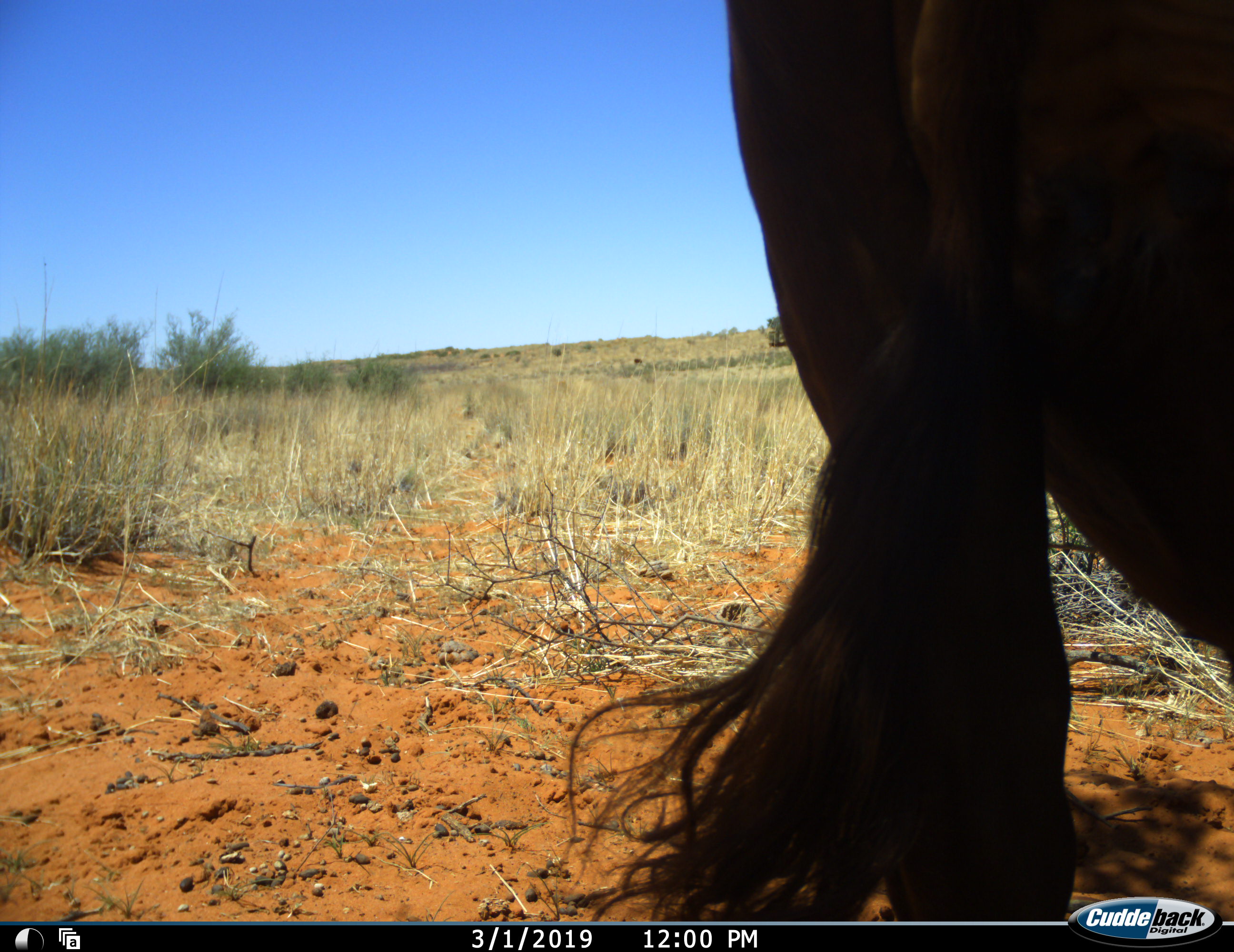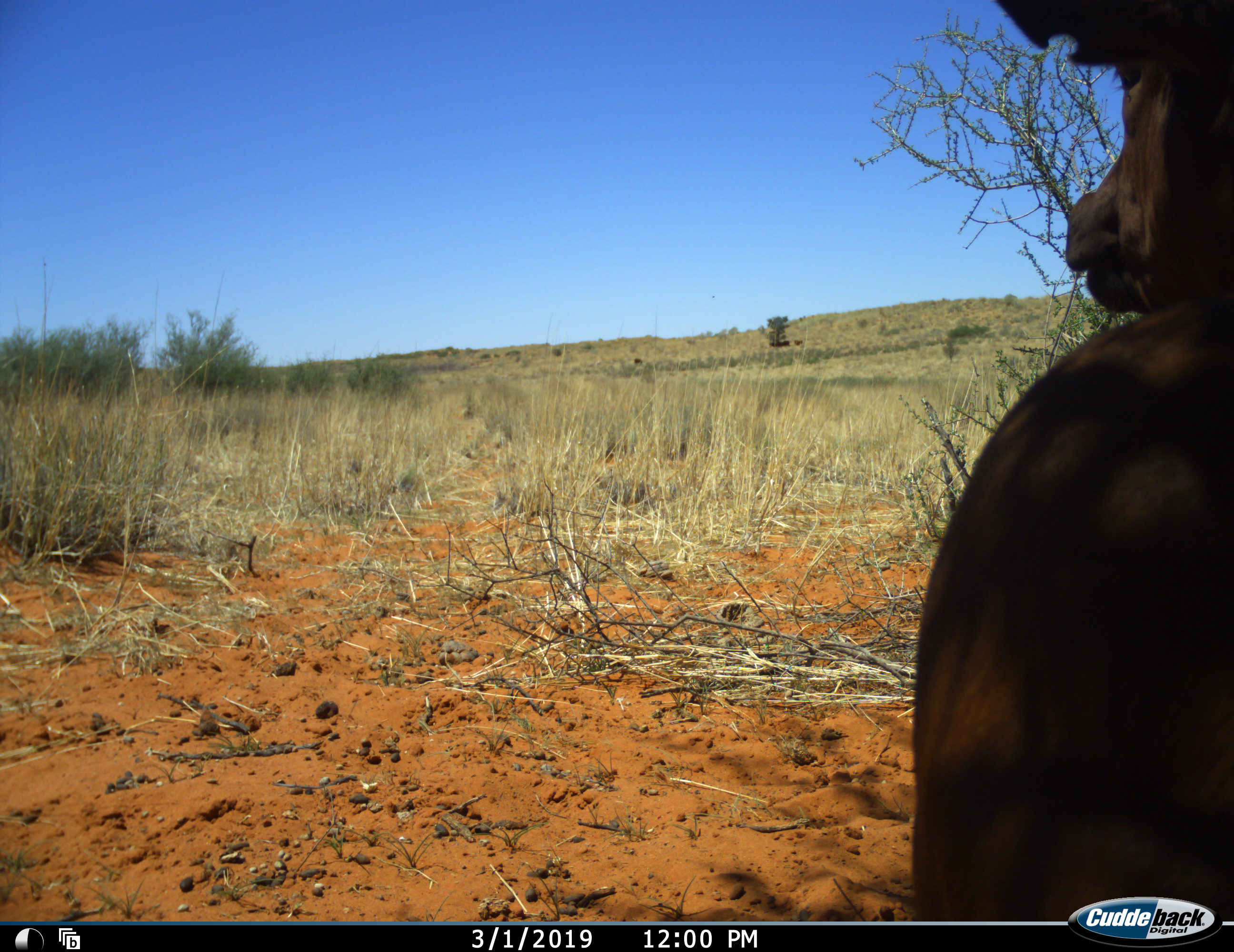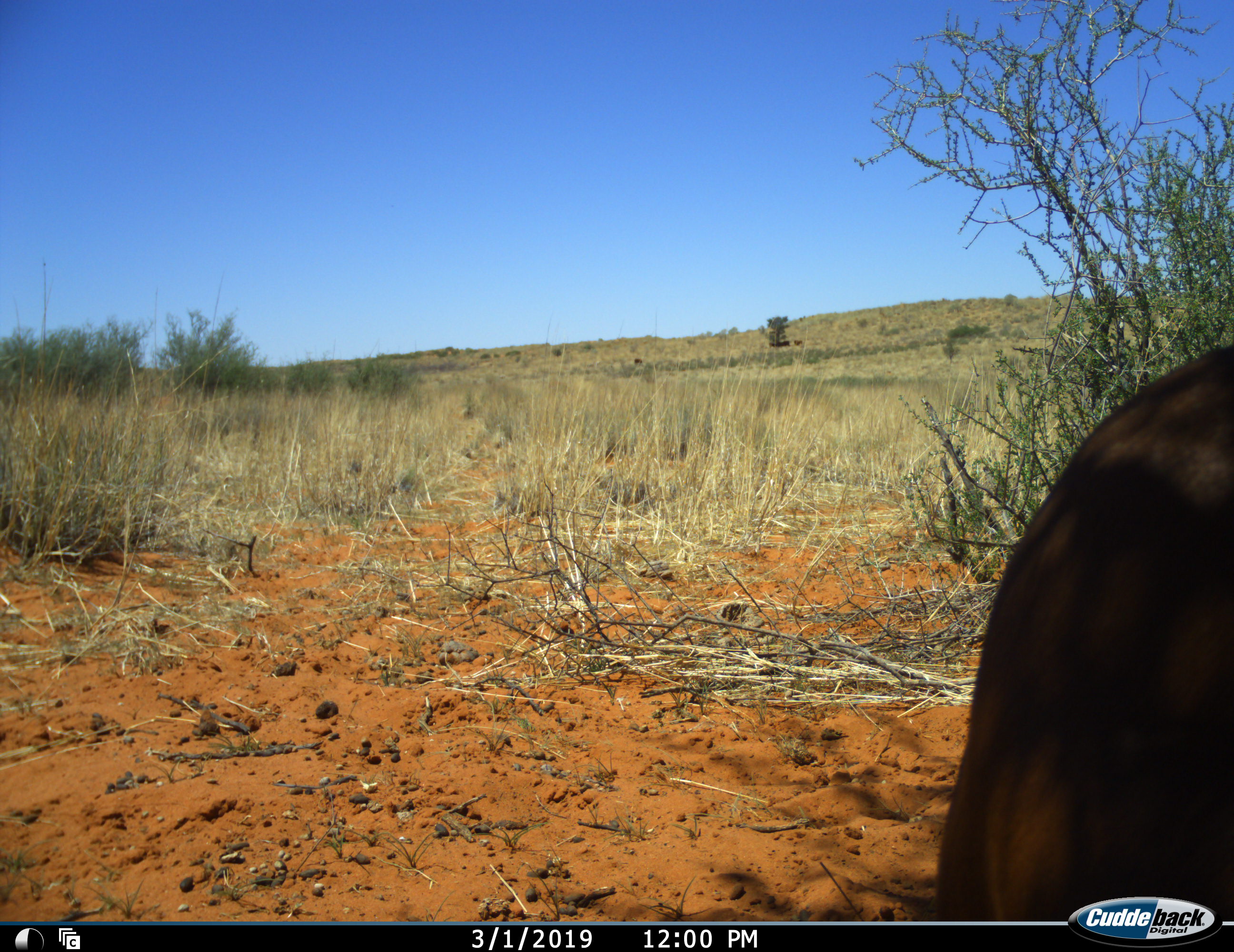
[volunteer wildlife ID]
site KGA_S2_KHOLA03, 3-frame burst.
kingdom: Animalia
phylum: Chordata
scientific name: Vertebrata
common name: domestic animal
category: domesticanimal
Domesticanimal (domestic animal) (Vertebrata), count 1. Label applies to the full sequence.